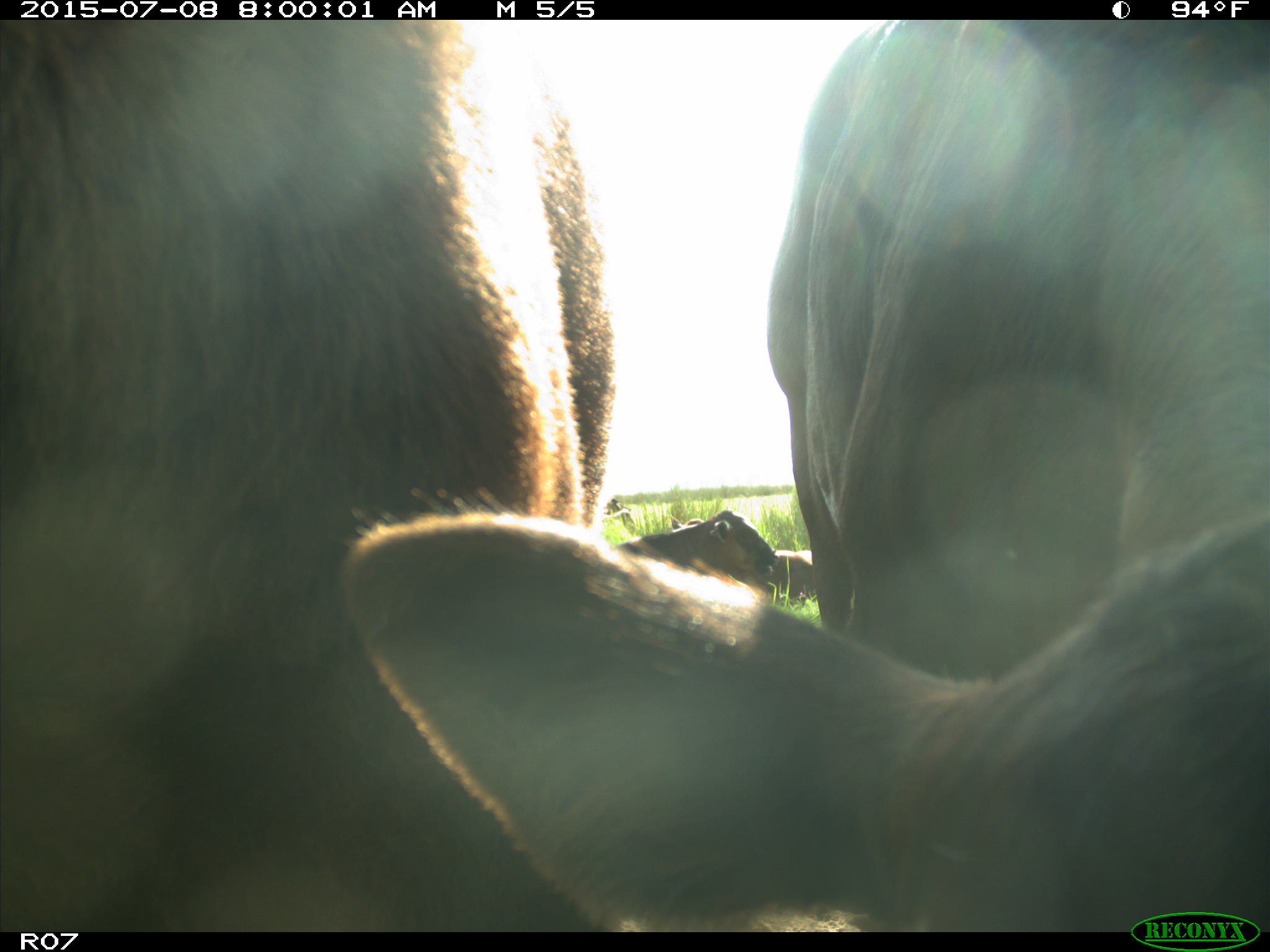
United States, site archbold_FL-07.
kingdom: Animalia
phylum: Chordata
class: Mammalia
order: Artiodactyla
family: Bovidae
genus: Bos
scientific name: Bos taurus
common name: domestic cow